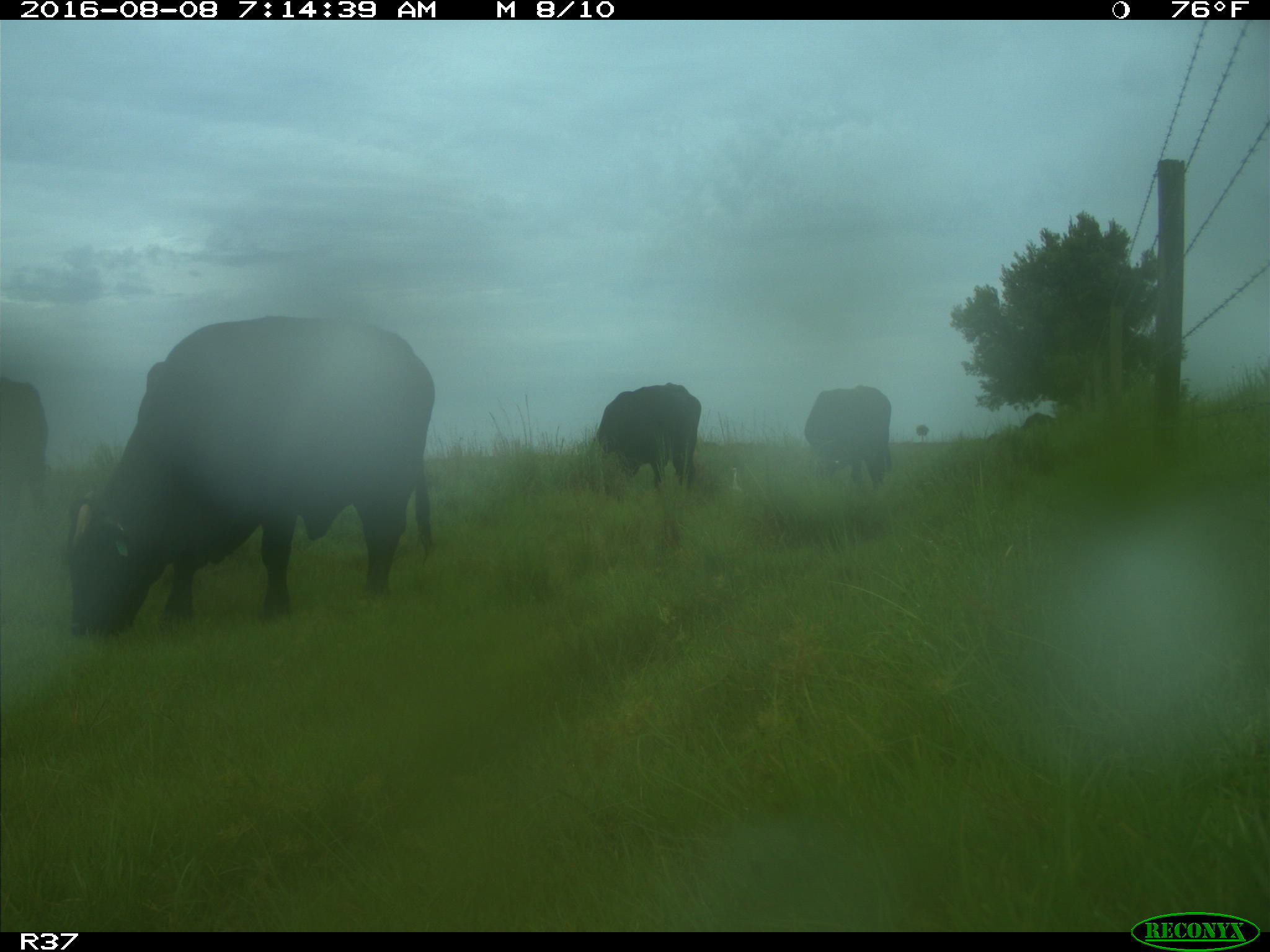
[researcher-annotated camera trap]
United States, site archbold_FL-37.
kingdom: Animalia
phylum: Chordata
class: Mammalia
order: Artiodactyla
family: Bovidae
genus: Bos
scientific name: Bos taurus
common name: domestic cow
Bos taurus (domestic cow).